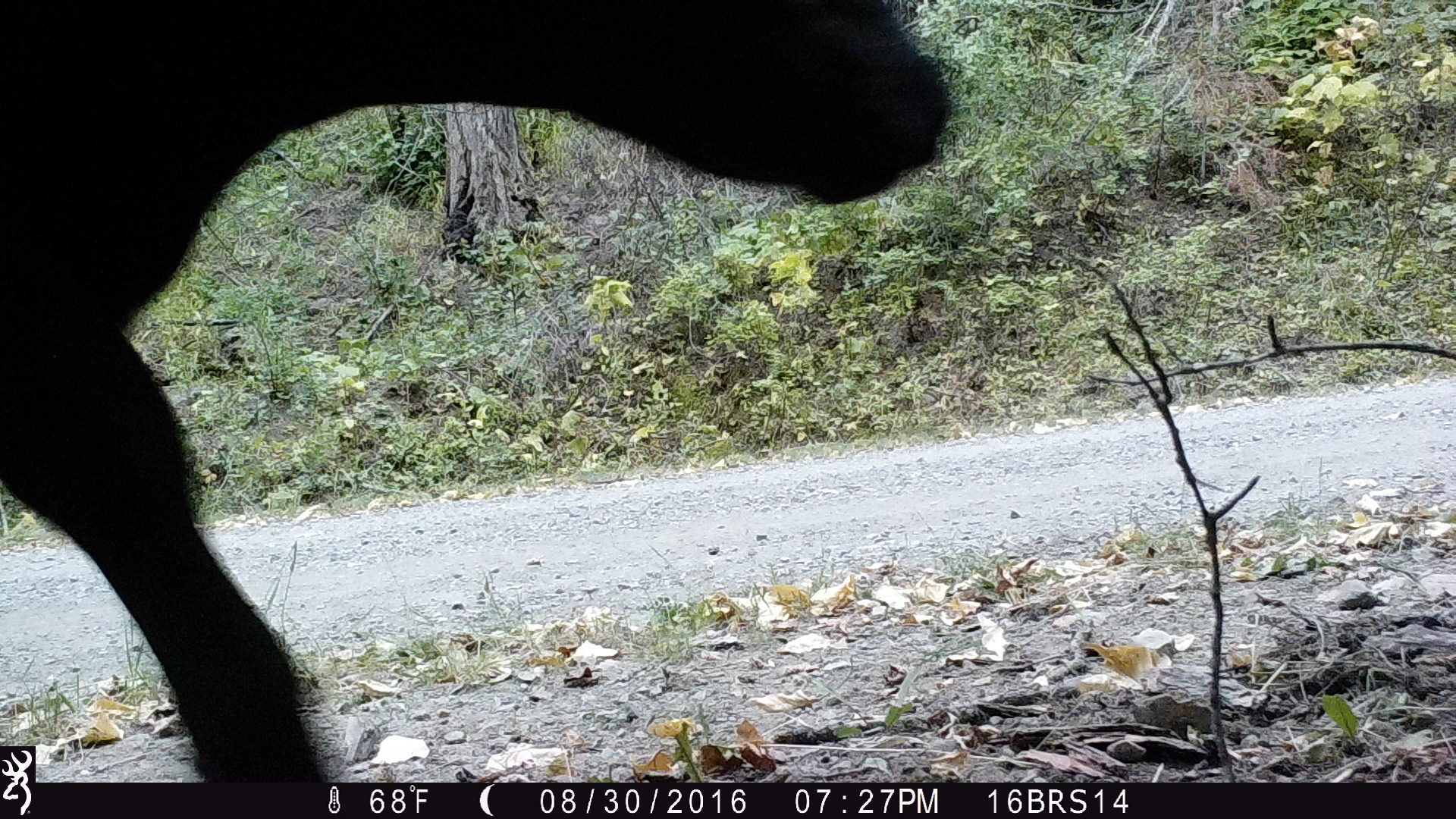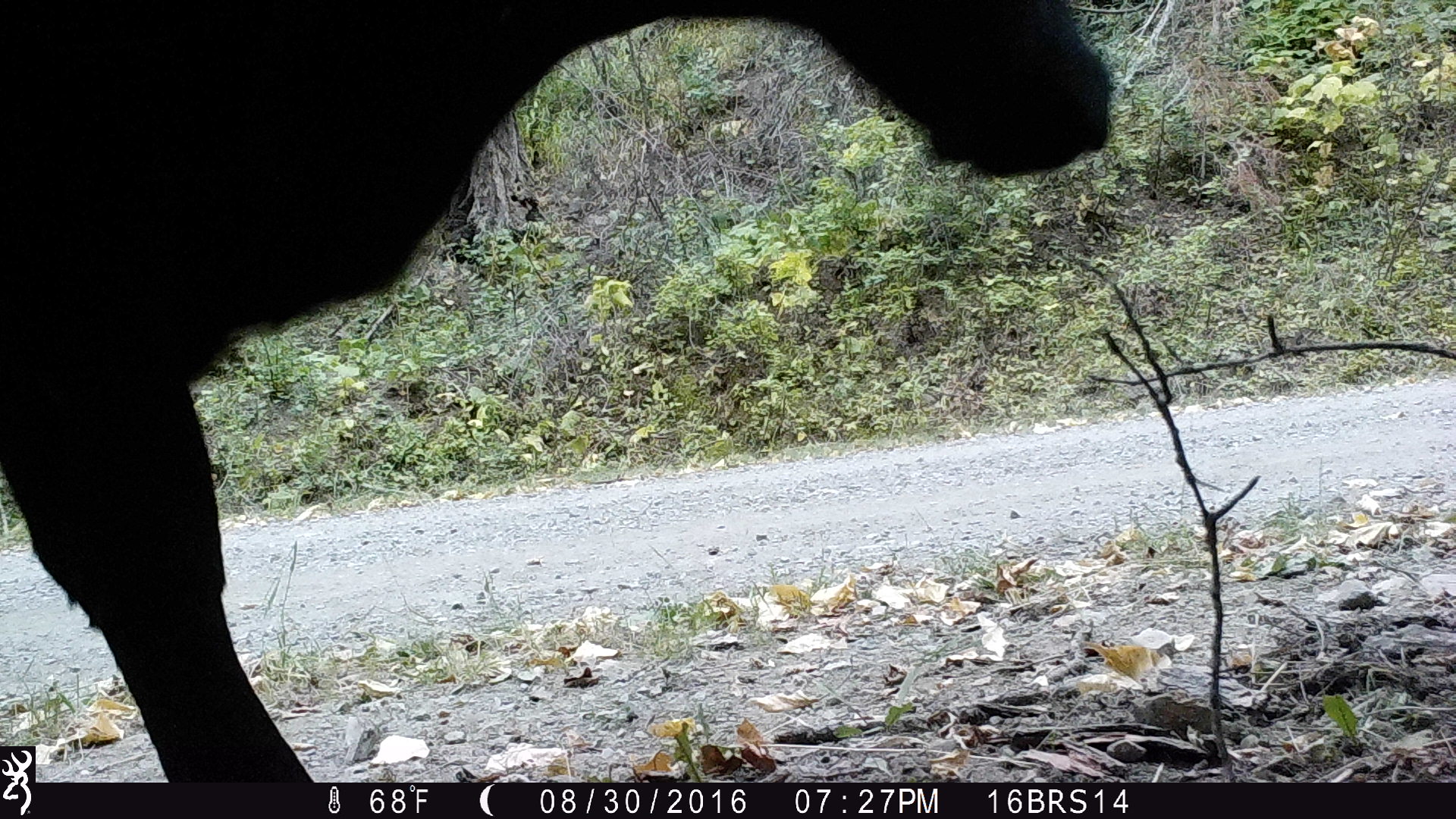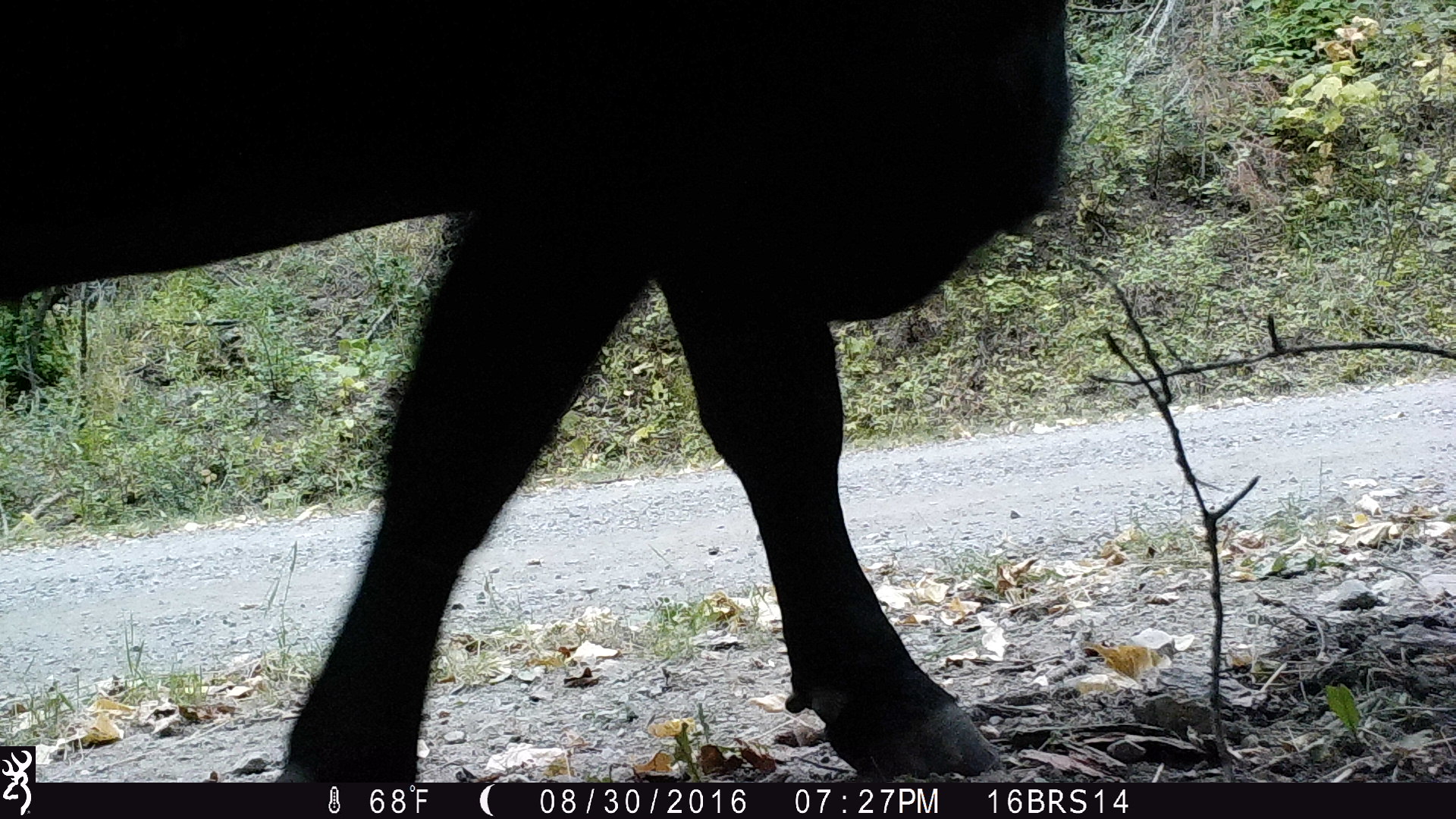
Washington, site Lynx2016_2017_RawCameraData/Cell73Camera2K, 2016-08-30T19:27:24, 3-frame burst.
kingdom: Animalia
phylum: Chordata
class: Mammalia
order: Artiodactyla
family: Bovidae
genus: Bos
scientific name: Bos taurus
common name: domestic cattle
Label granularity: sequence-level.